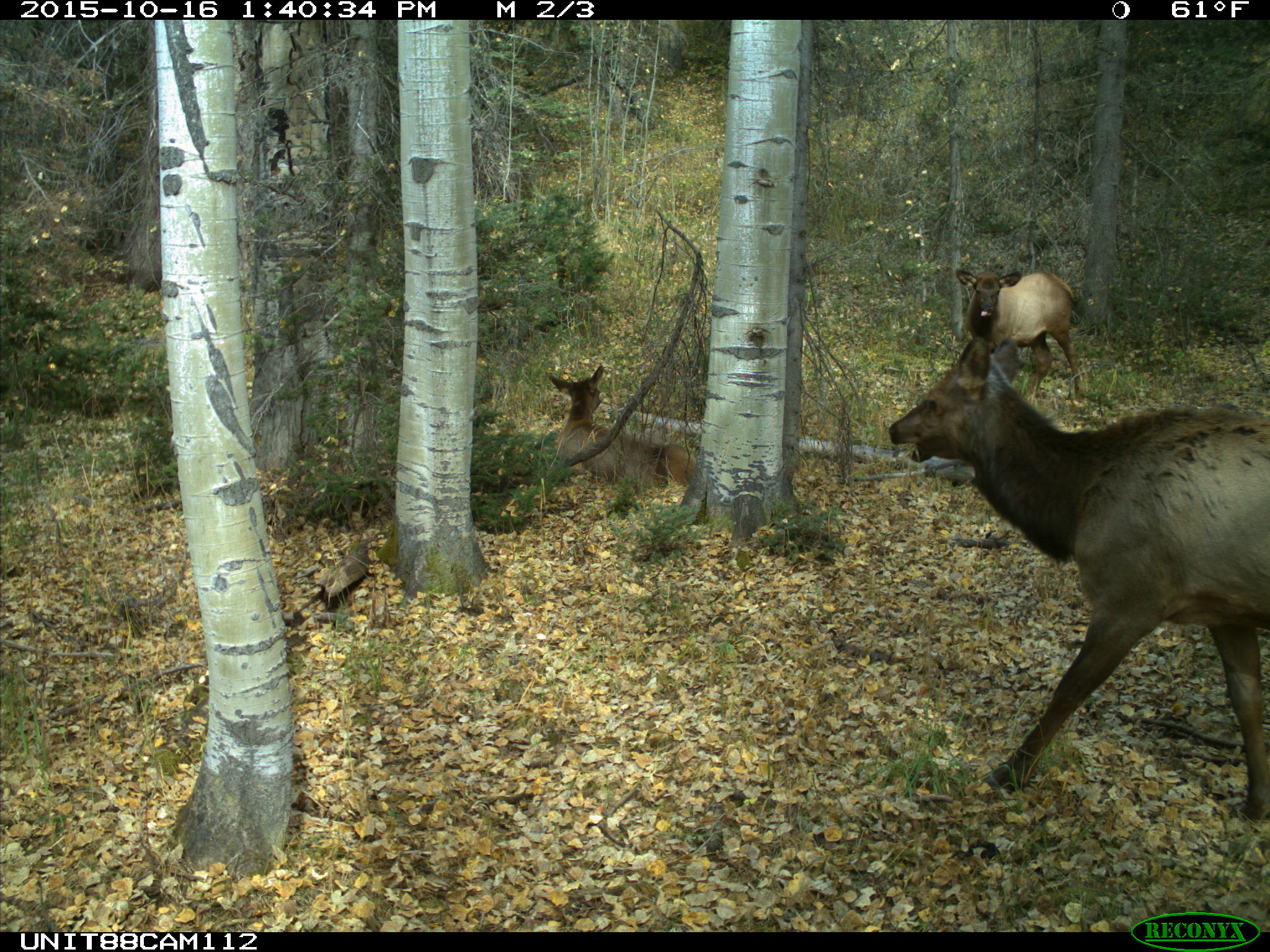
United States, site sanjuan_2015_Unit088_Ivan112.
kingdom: Animalia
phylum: Chordata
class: Mammalia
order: Artiodactyla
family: Cervidae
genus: Cervus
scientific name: Cervus elaphus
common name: red deer